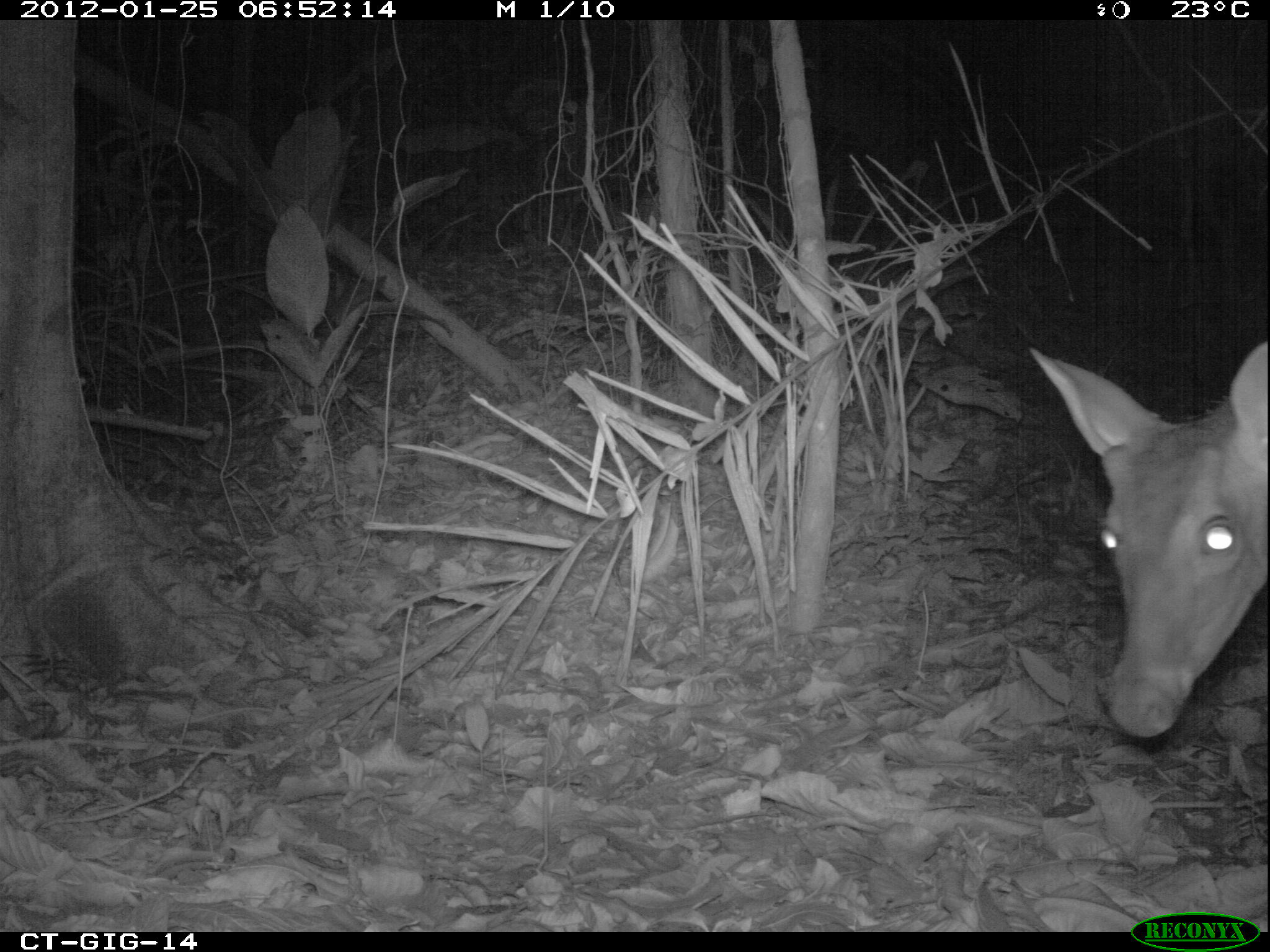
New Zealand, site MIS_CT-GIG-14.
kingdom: Animalia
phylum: Chordata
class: Mammalia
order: Artiodactyla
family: Cervidae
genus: Odocoileus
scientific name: Odocoileus virginianus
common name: white-tailed deer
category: white tailed deer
White tailed deer (white-tailed deer) (Odocoileus virginianus).